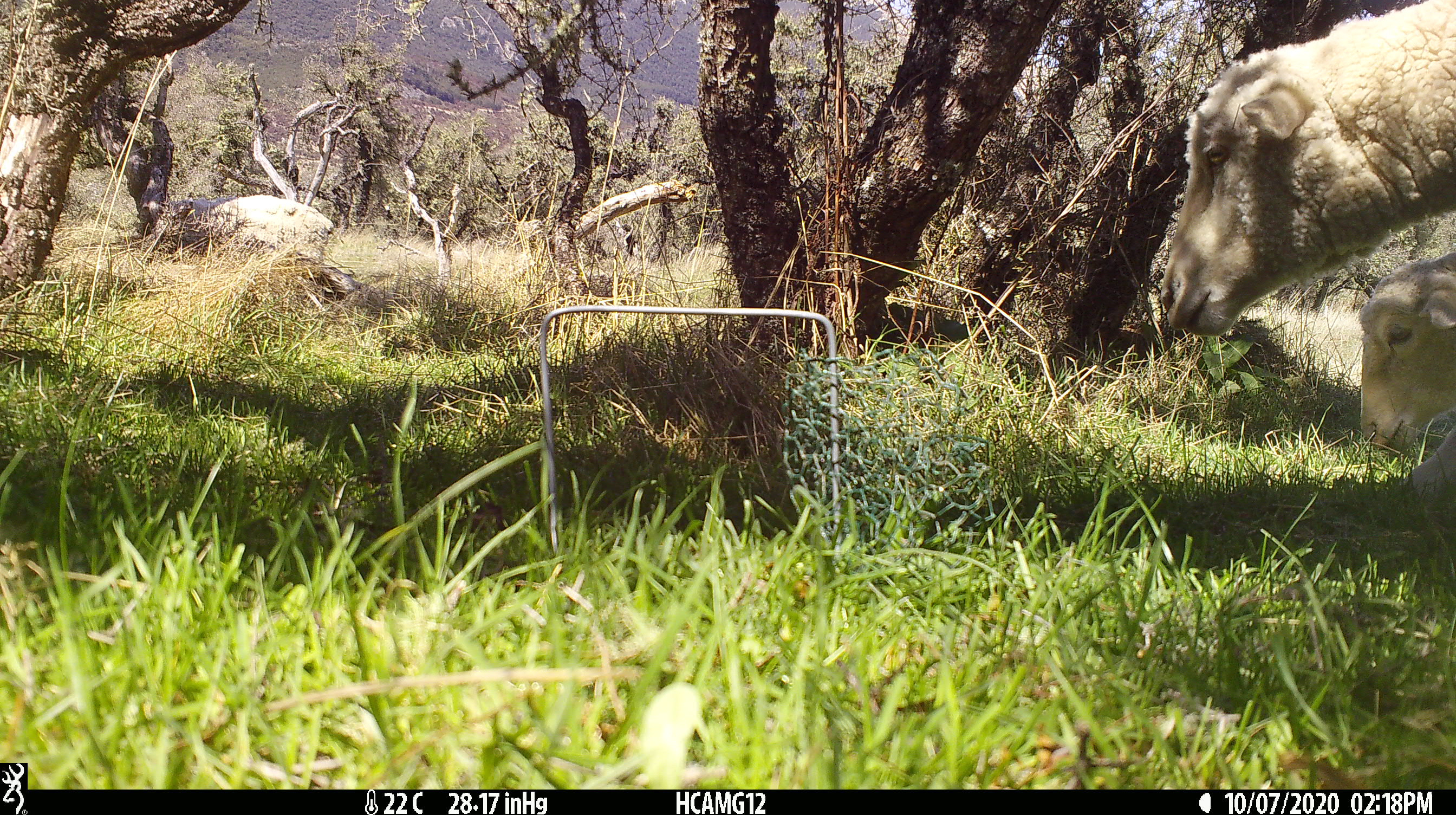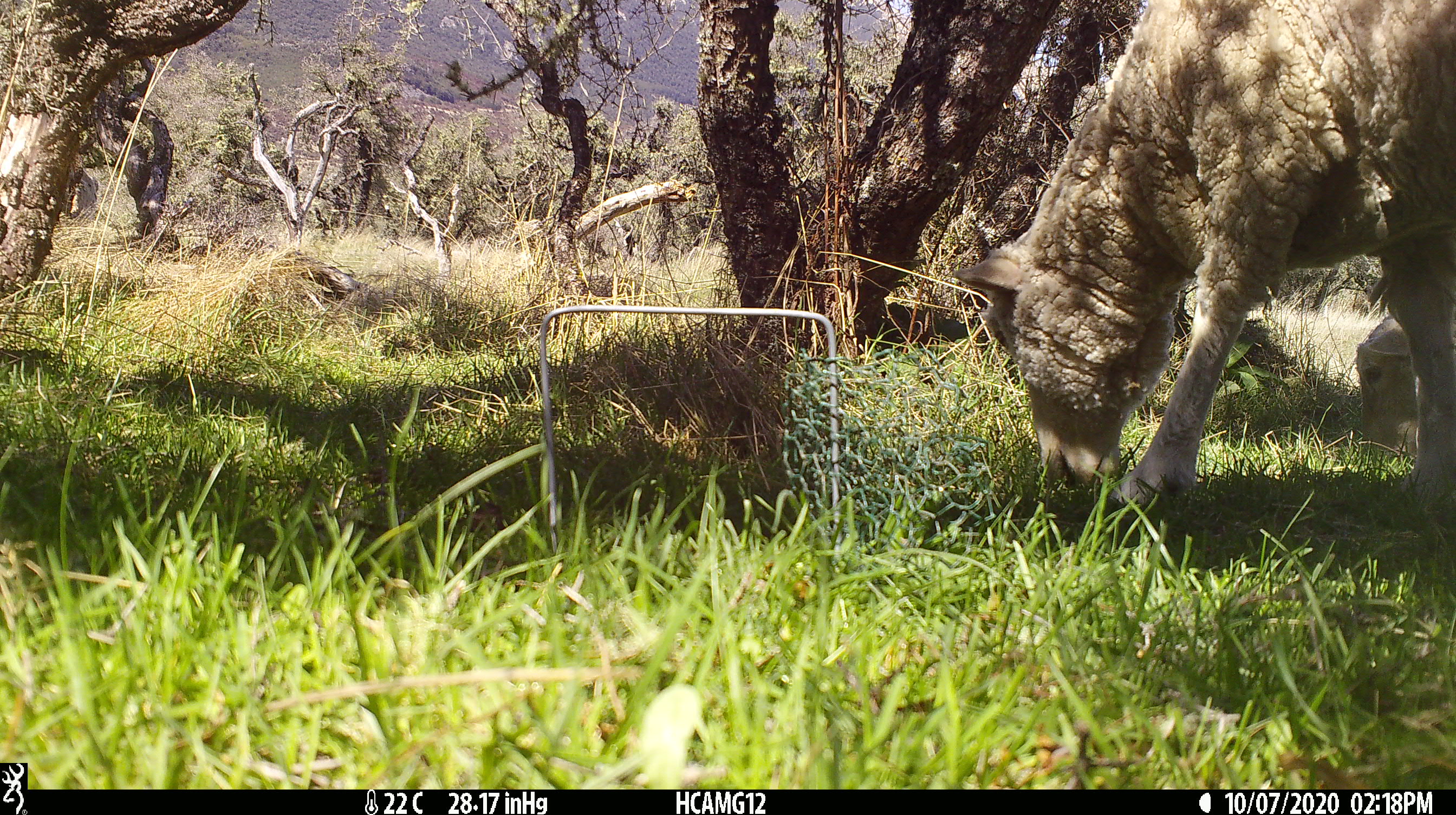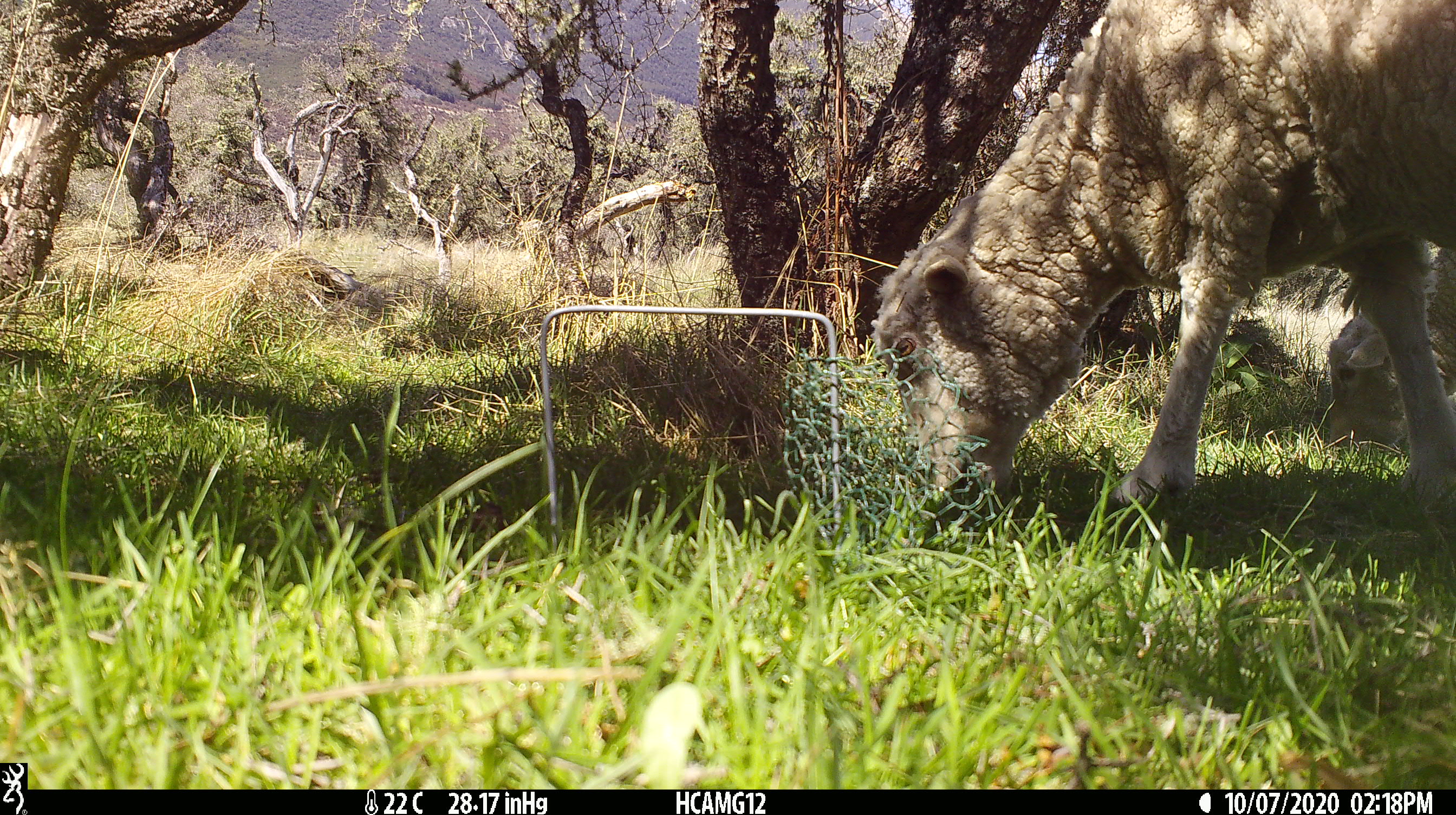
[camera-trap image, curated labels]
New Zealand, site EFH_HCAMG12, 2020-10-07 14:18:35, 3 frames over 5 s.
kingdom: Animalia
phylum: Chordata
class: Mammalia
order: Artiodactyla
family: Bovidae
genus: Ovis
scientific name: Ovis aries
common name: domestic sheep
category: sheep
Sheep (domestic sheep) (Ovis aries).